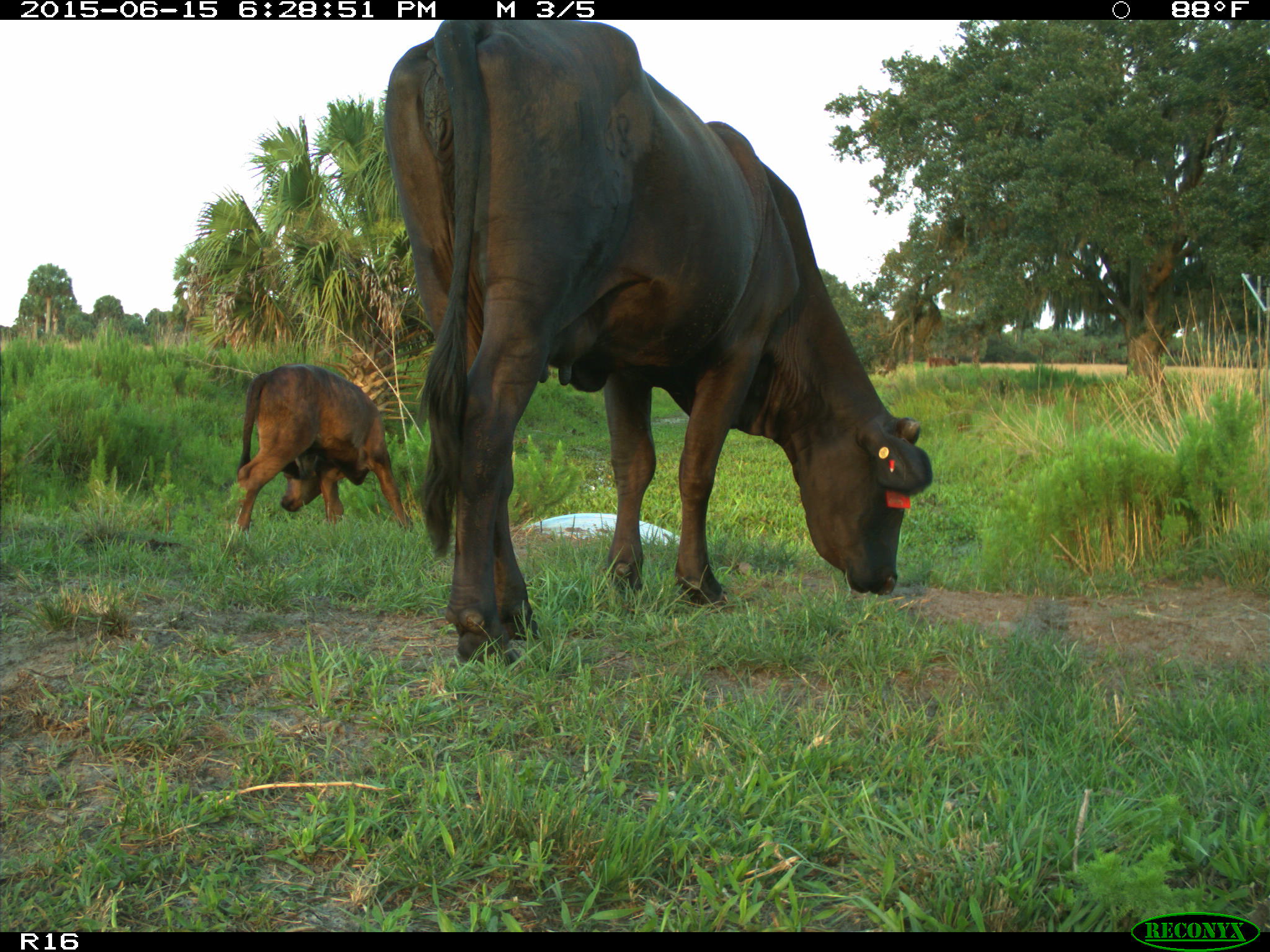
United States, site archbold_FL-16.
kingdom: Animalia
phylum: Chordata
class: Mammalia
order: Artiodactyla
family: Bovidae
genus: Bos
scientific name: Bos taurus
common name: domestic cow